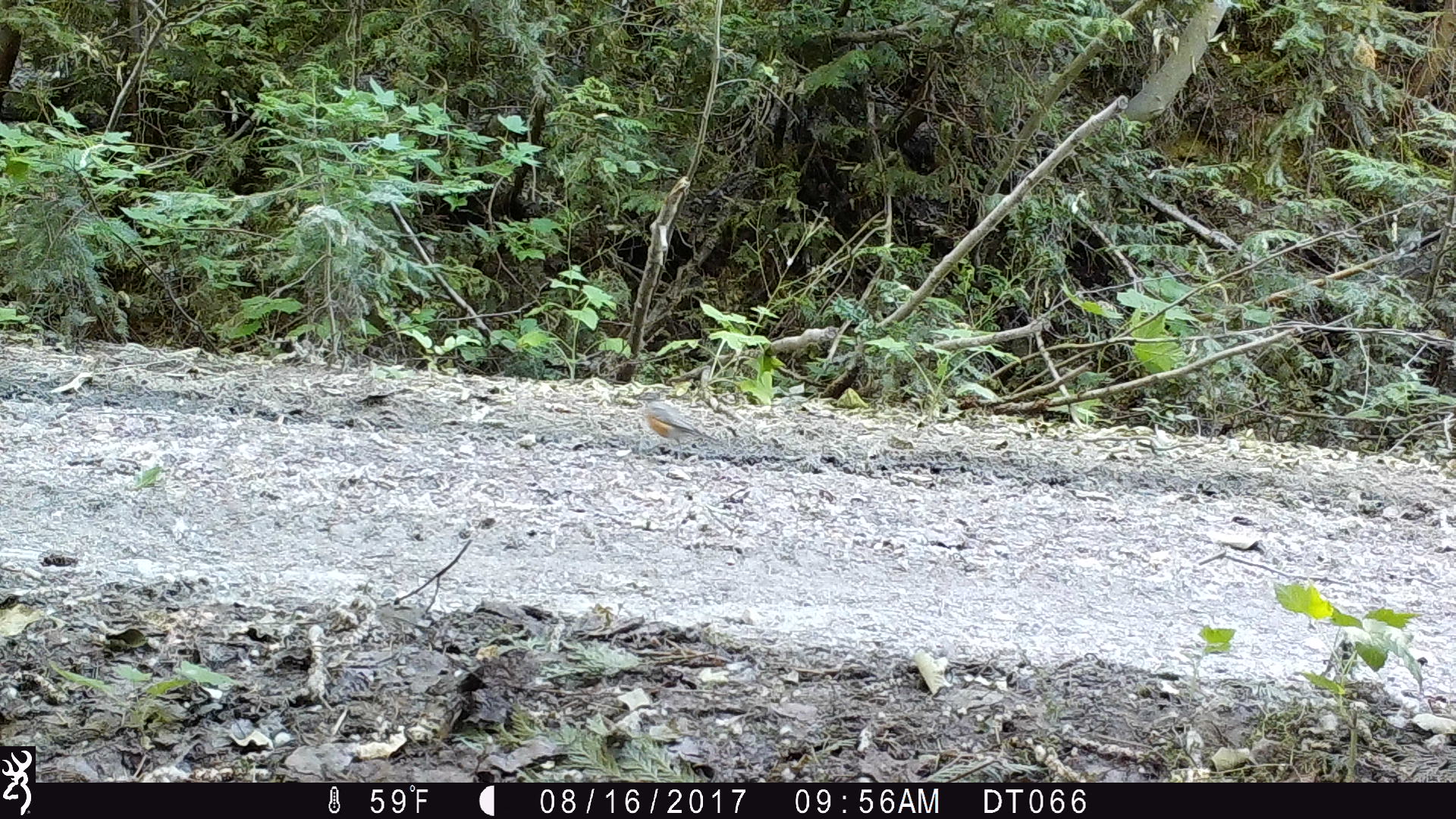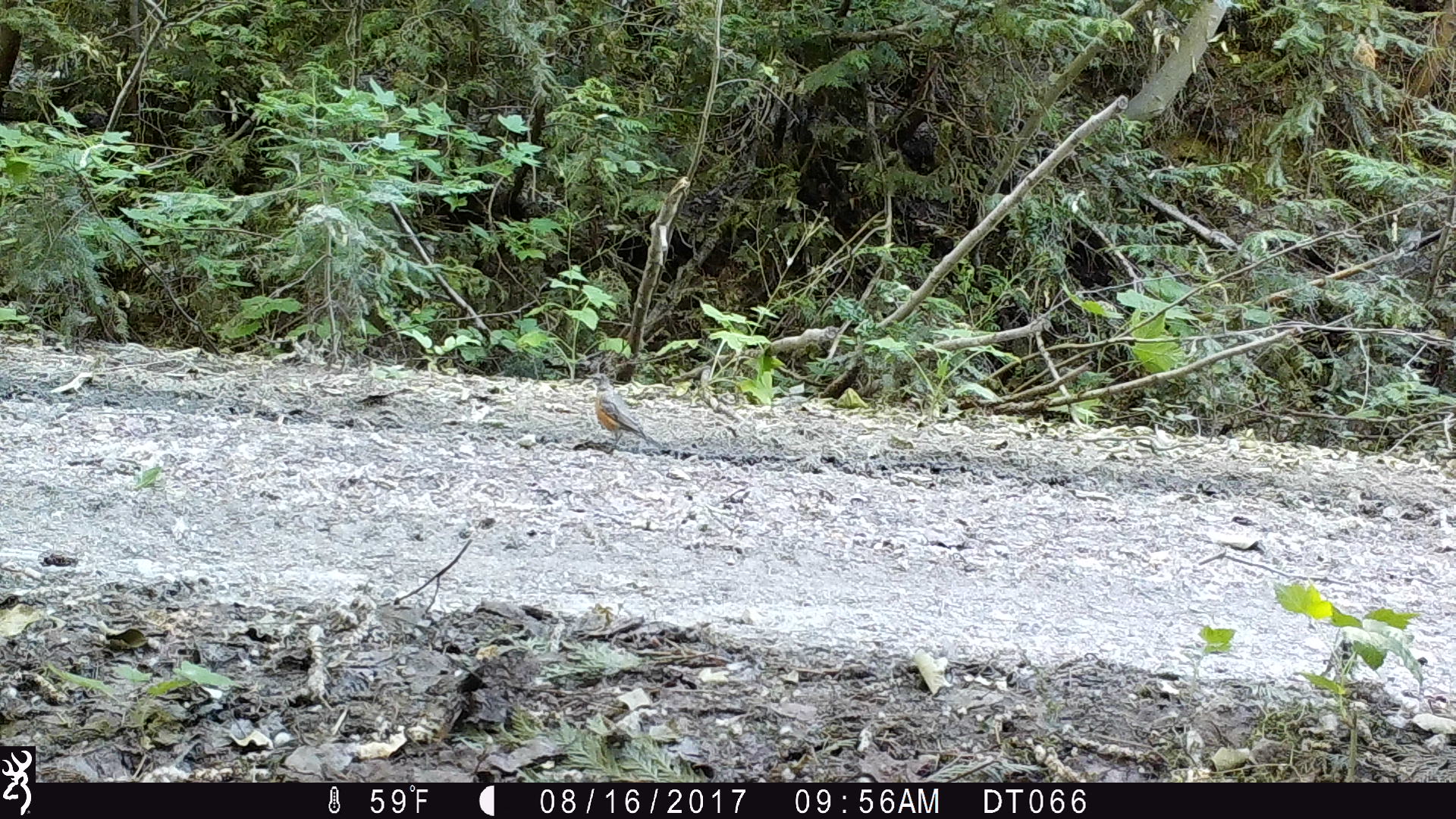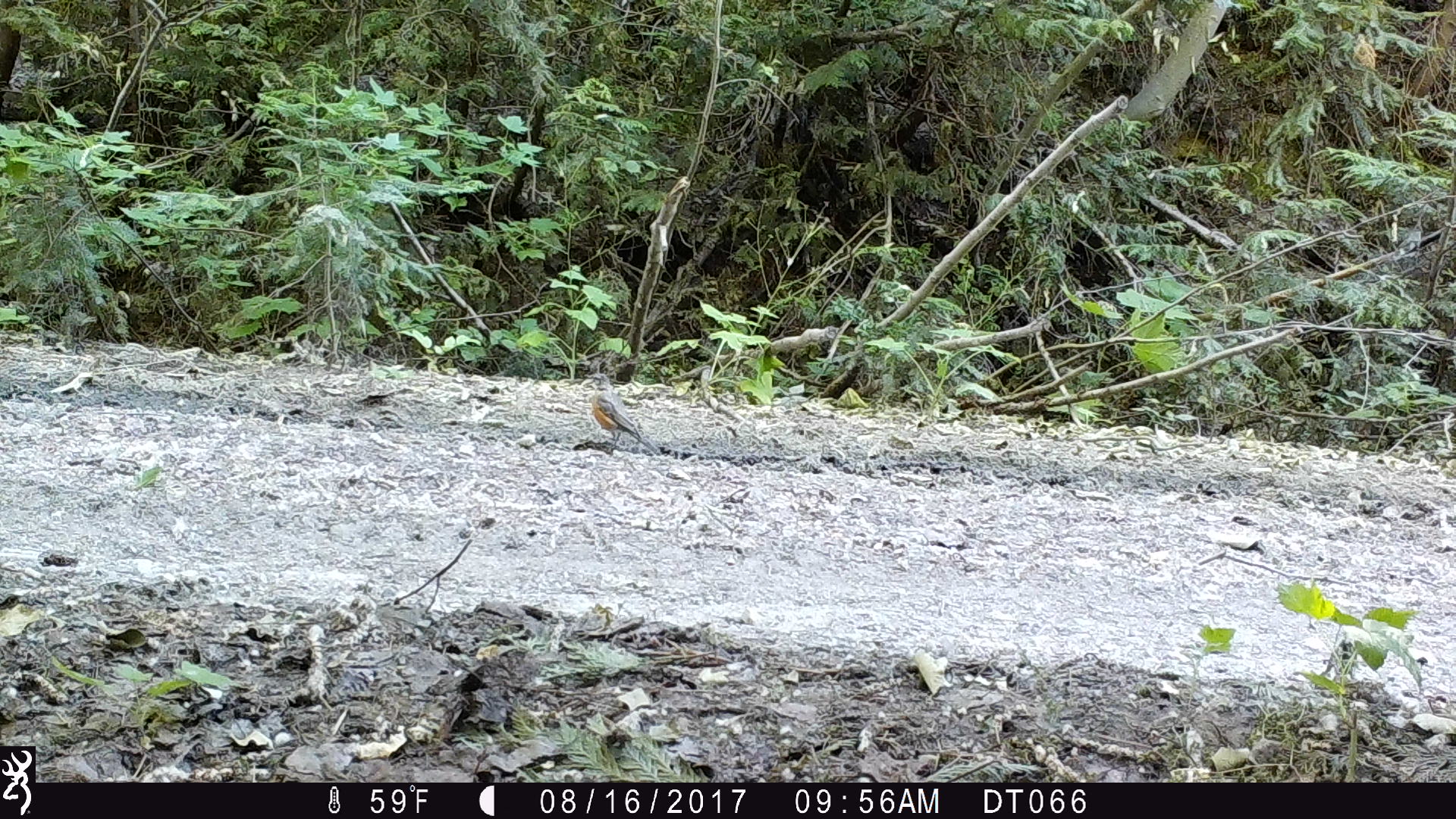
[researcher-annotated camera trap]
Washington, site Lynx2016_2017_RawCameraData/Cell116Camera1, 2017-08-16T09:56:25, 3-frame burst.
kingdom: Animalia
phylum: Chordata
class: Aves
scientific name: Aves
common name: birds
Aves (birds). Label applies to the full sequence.